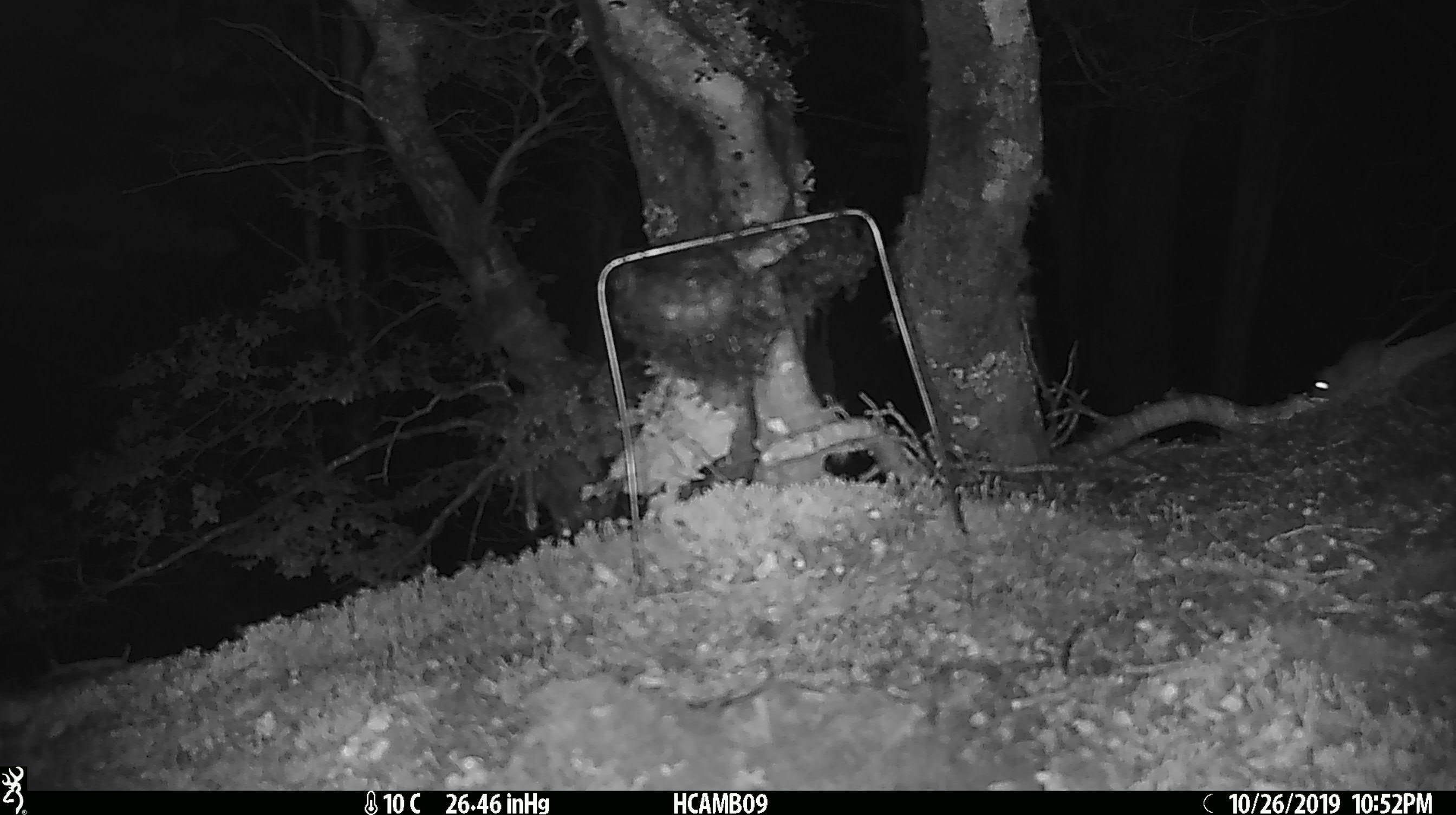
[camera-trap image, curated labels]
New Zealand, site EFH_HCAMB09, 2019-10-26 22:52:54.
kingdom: Animalia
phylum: Chordata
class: Mammalia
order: Rodentia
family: Muridae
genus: Mus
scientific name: Mus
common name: mouse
Mouse (Mus).